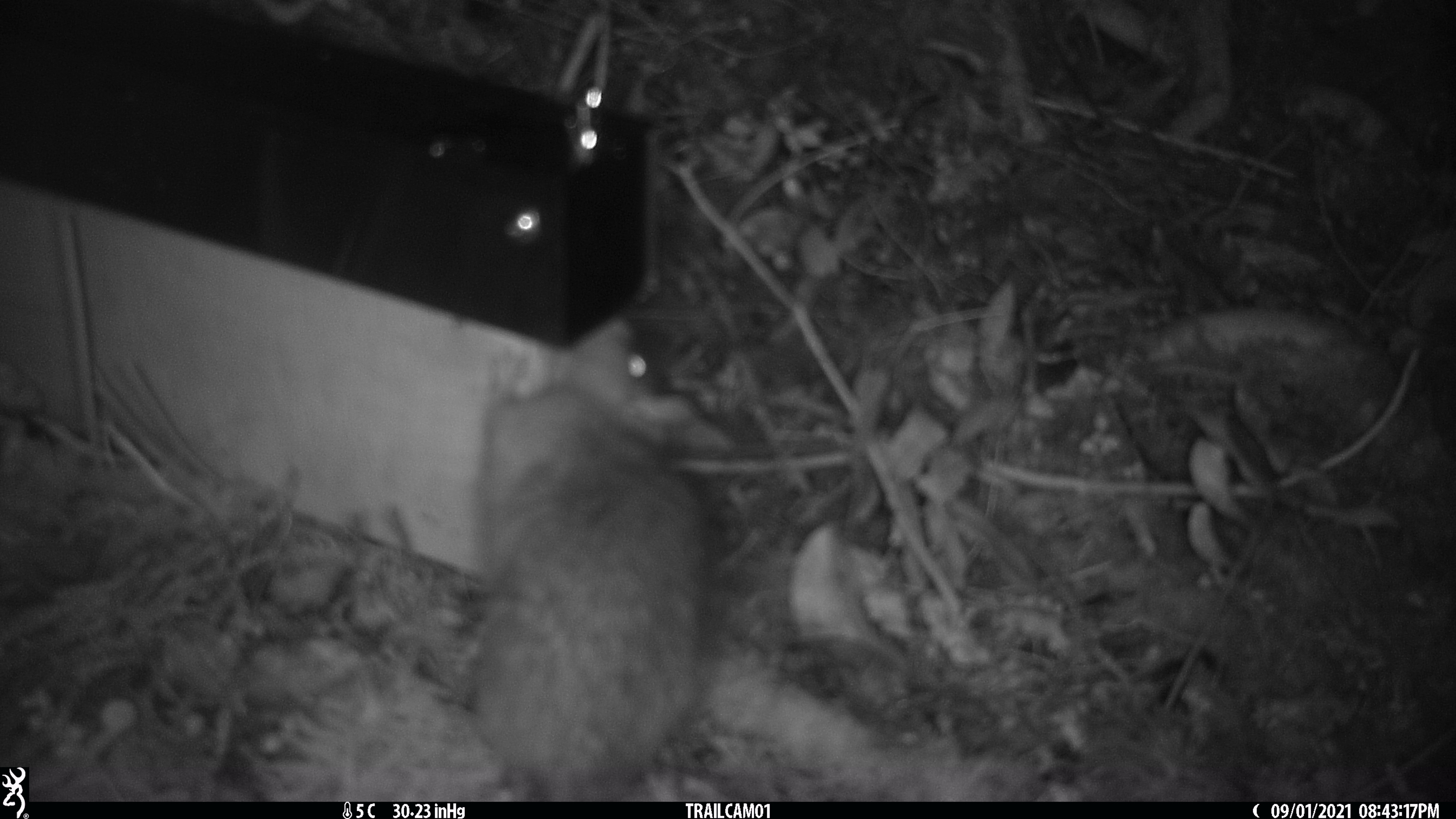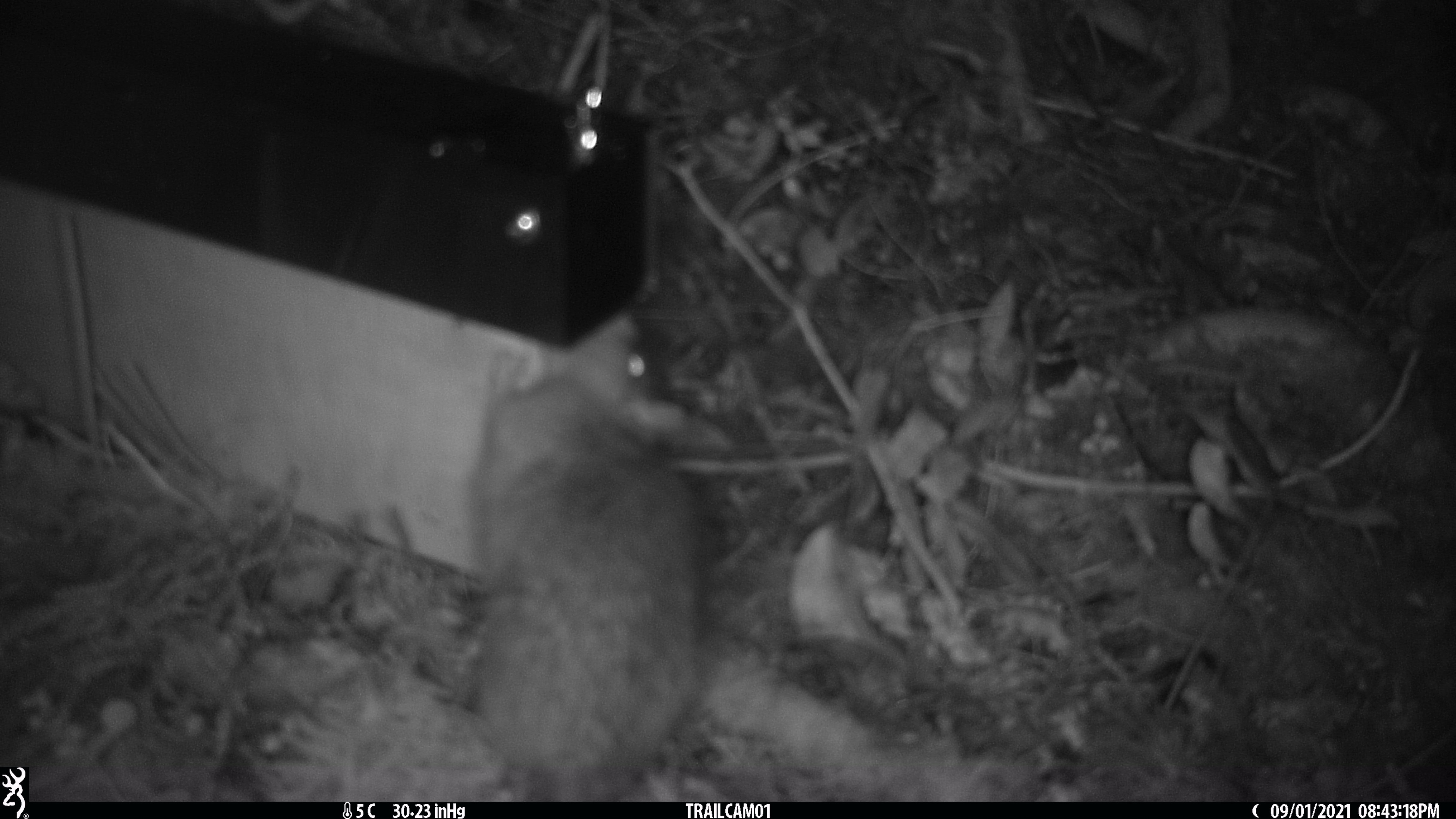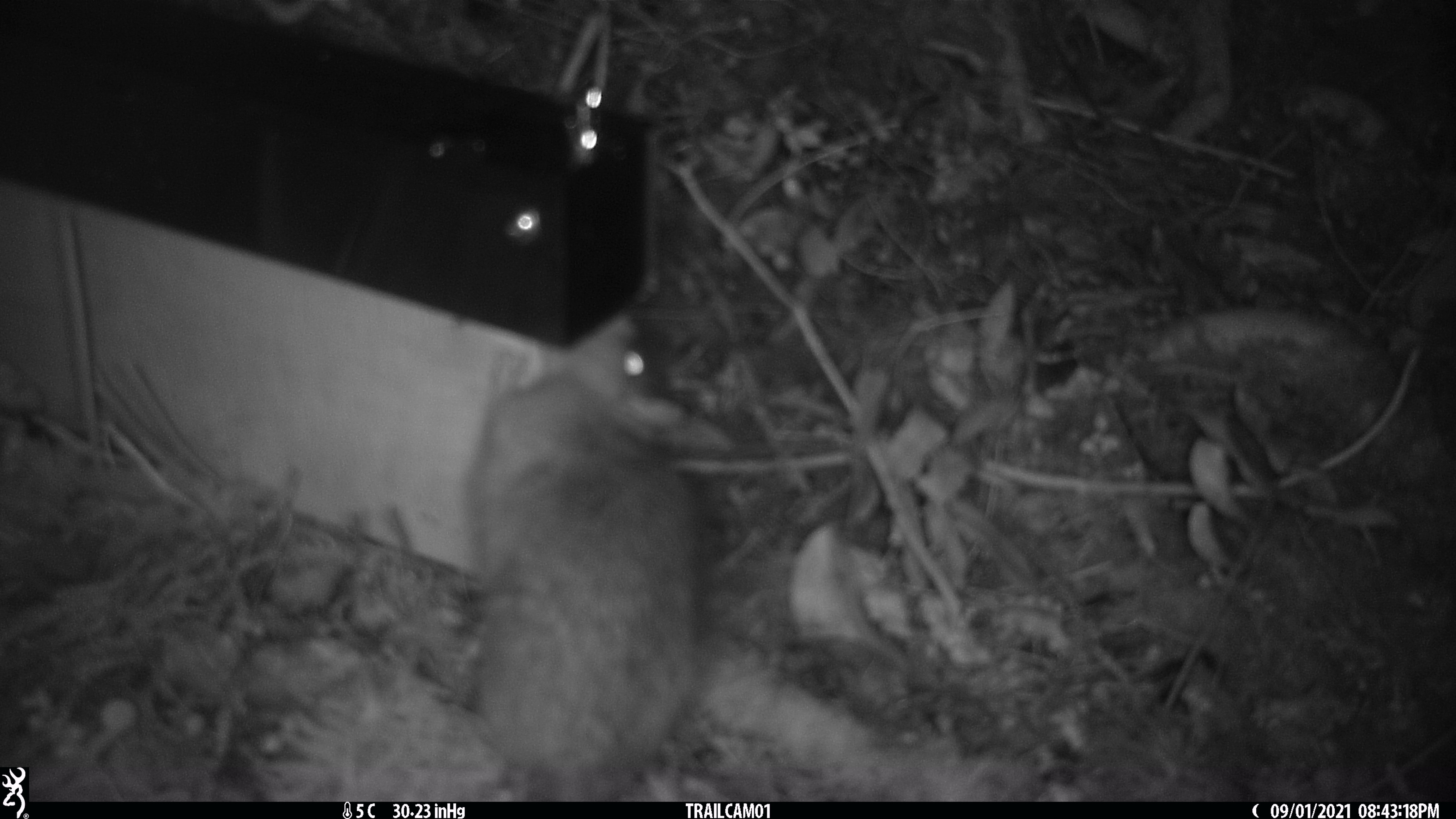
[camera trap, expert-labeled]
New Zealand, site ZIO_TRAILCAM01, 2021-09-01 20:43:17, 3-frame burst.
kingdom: Animalia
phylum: Chordata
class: Mammalia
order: Rodentia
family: Muridae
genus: Rattus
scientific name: Rattus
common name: rat